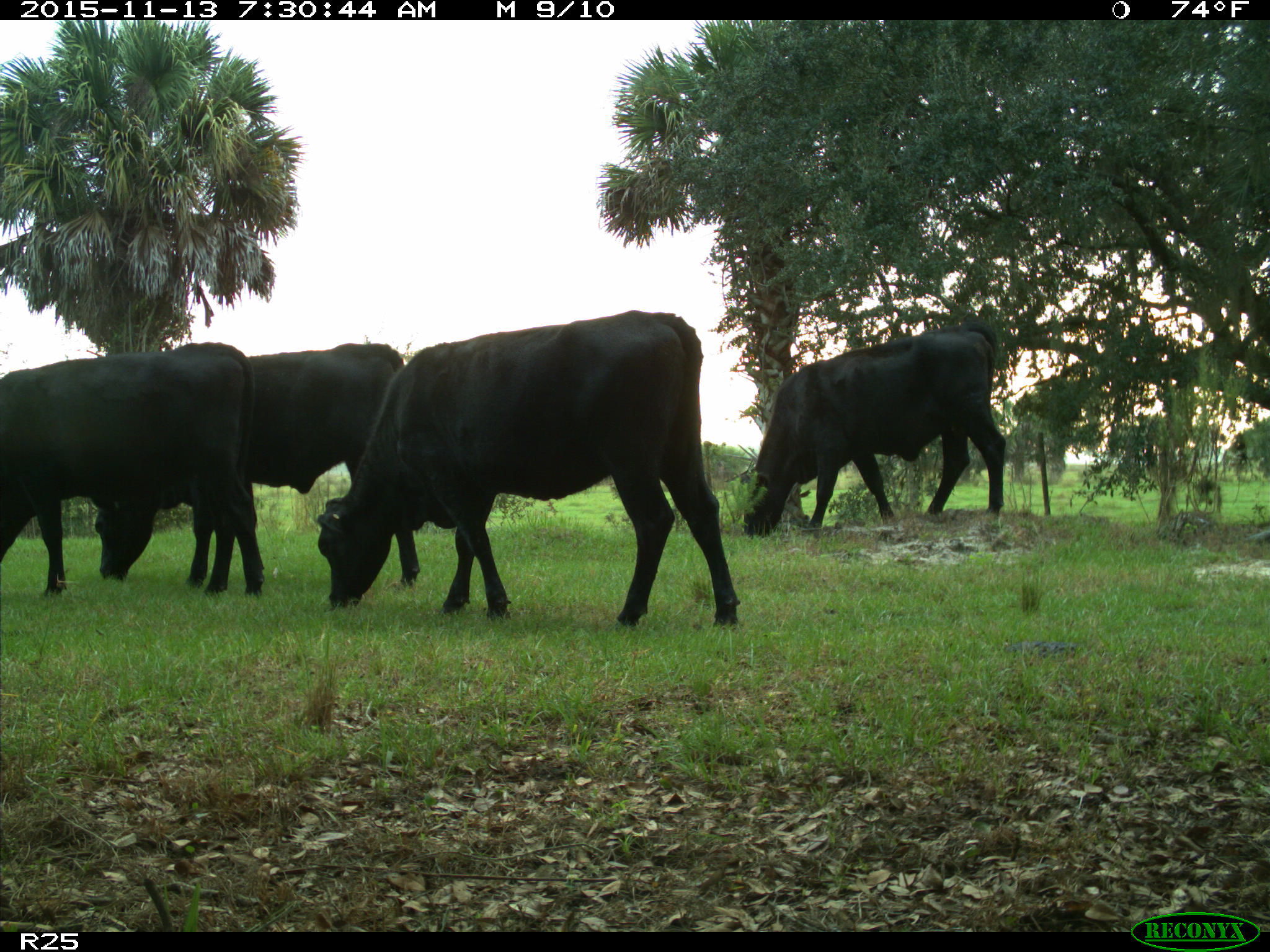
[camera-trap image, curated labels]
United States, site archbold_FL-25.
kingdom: Animalia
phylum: Chordata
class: Mammalia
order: Artiodactyla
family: Bovidae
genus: Bos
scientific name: Bos taurus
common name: domestic cow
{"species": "Bos taurus (domestic cow)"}